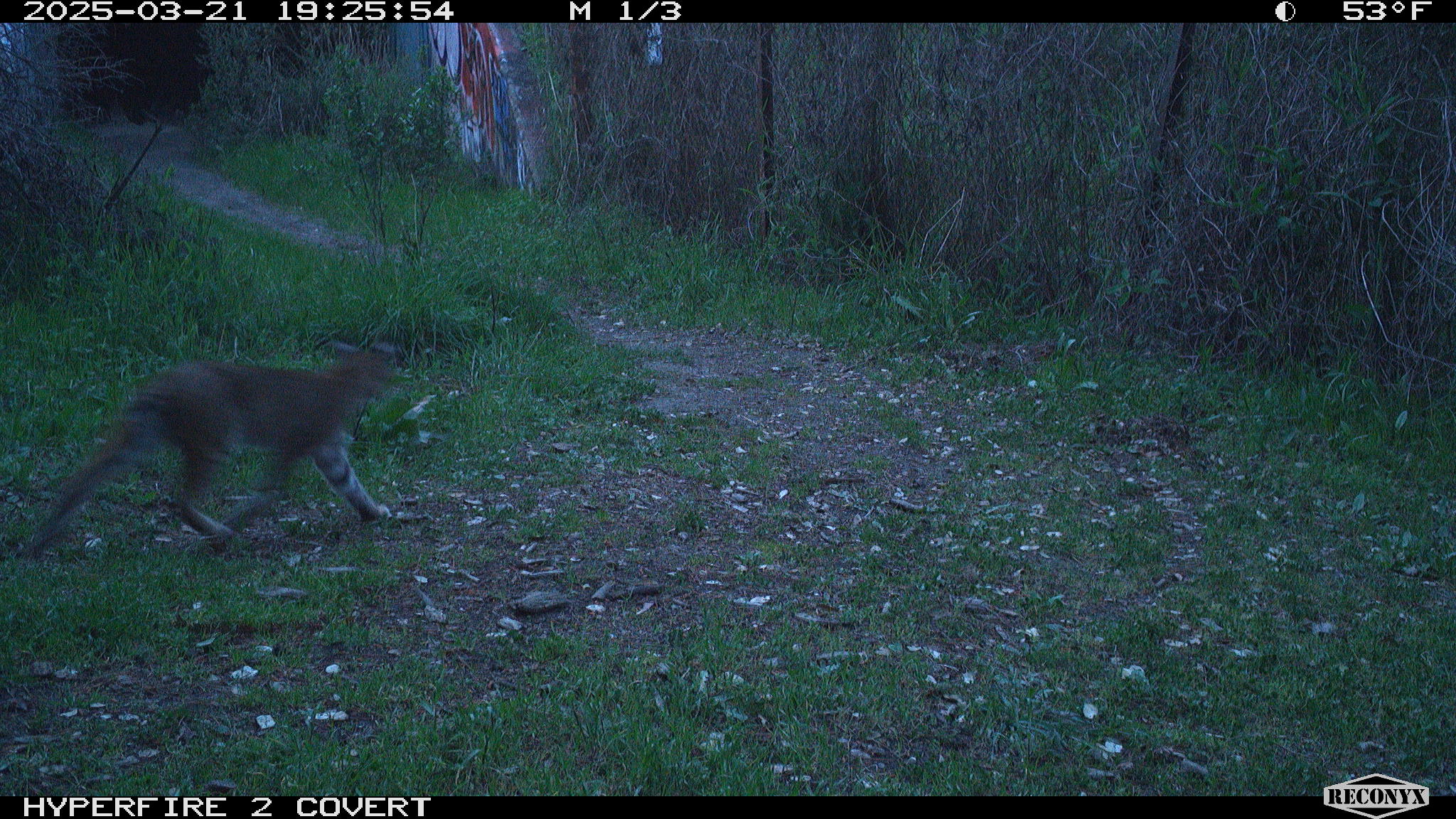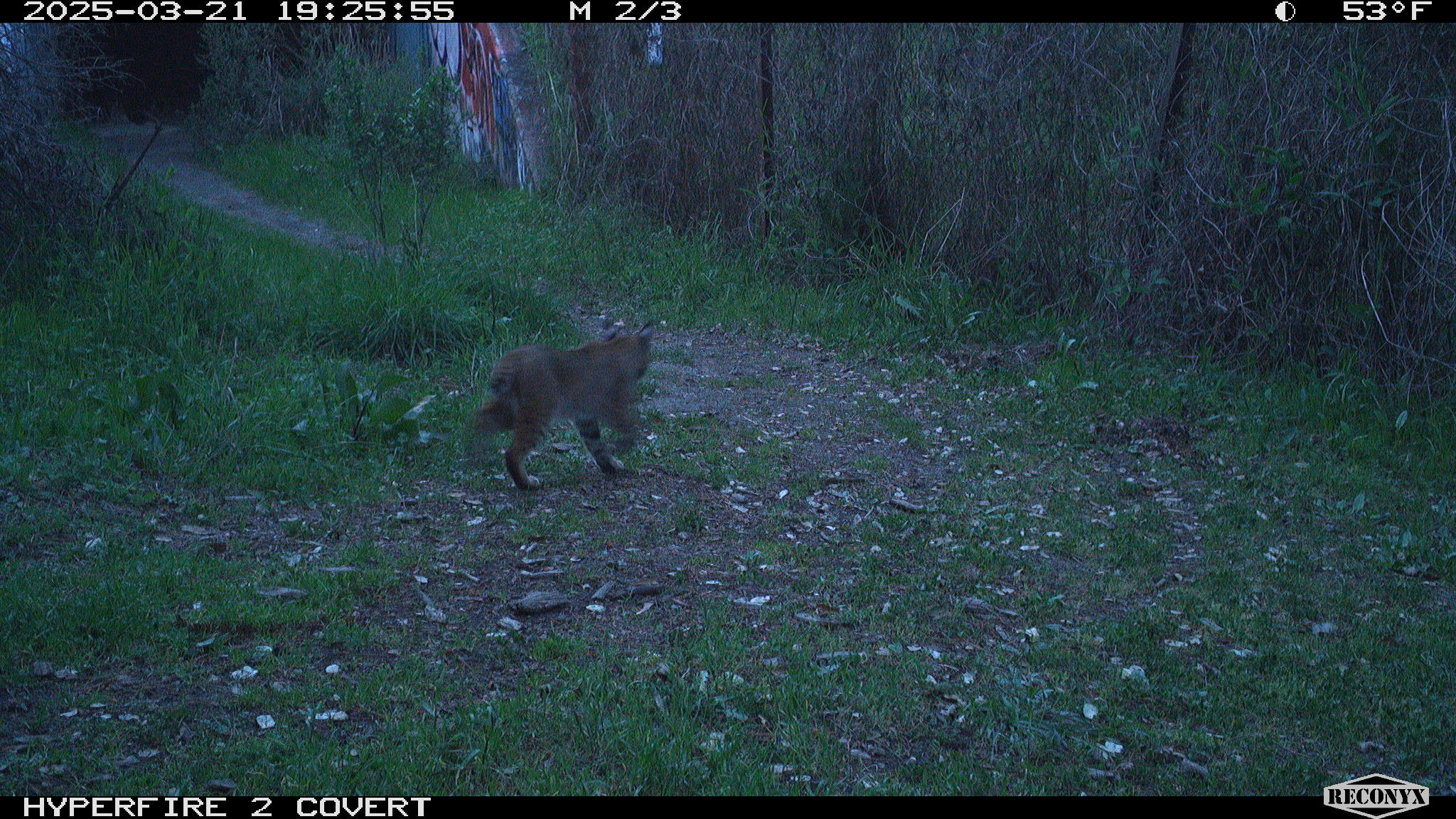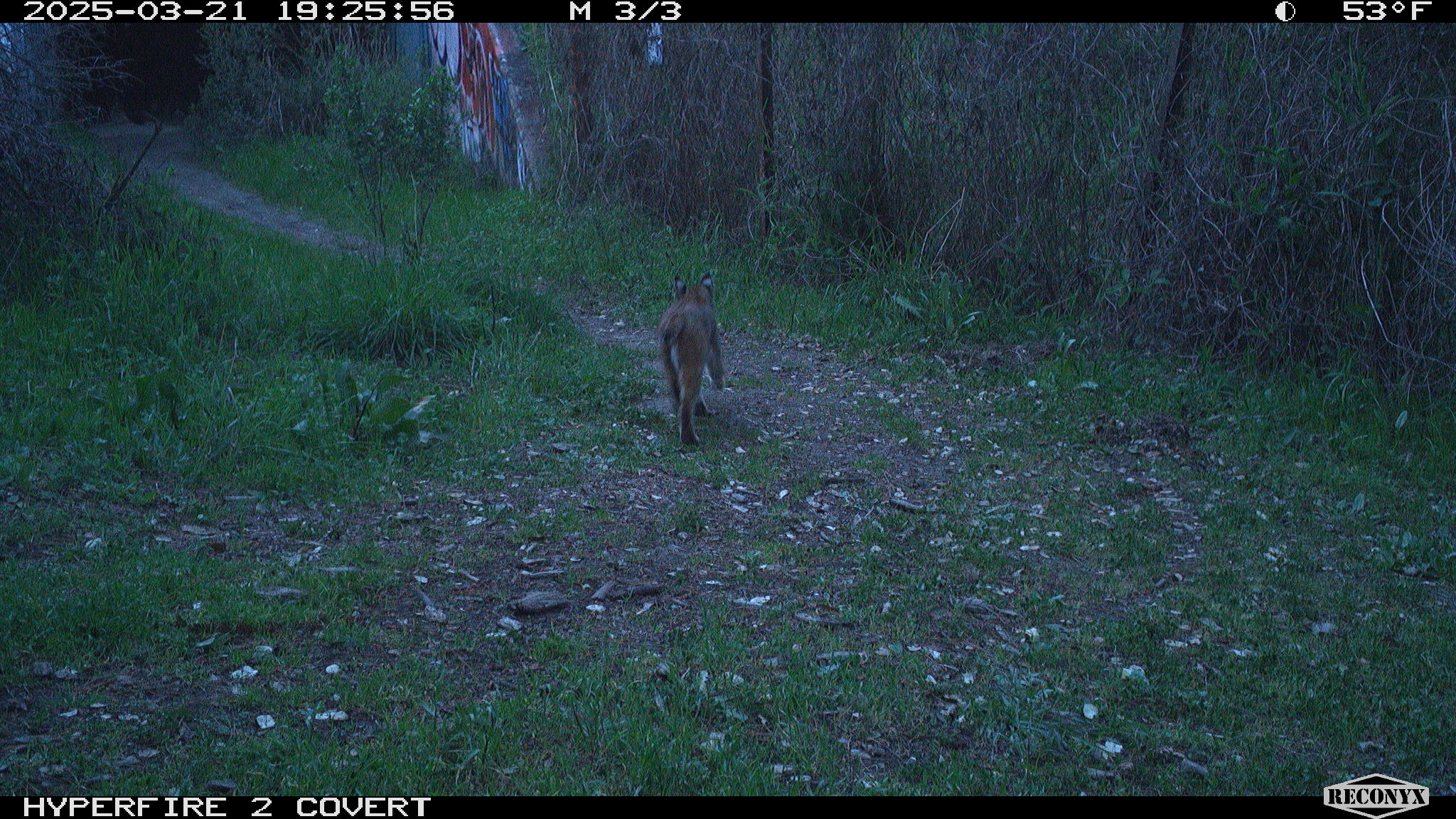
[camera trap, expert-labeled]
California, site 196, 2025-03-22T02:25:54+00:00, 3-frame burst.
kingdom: Animalia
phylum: Chordata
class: Mammalia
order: Carnivora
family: Felidae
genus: Lynx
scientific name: Lynx rufus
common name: bobcat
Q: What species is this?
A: Bobcat (Lynx rufus).